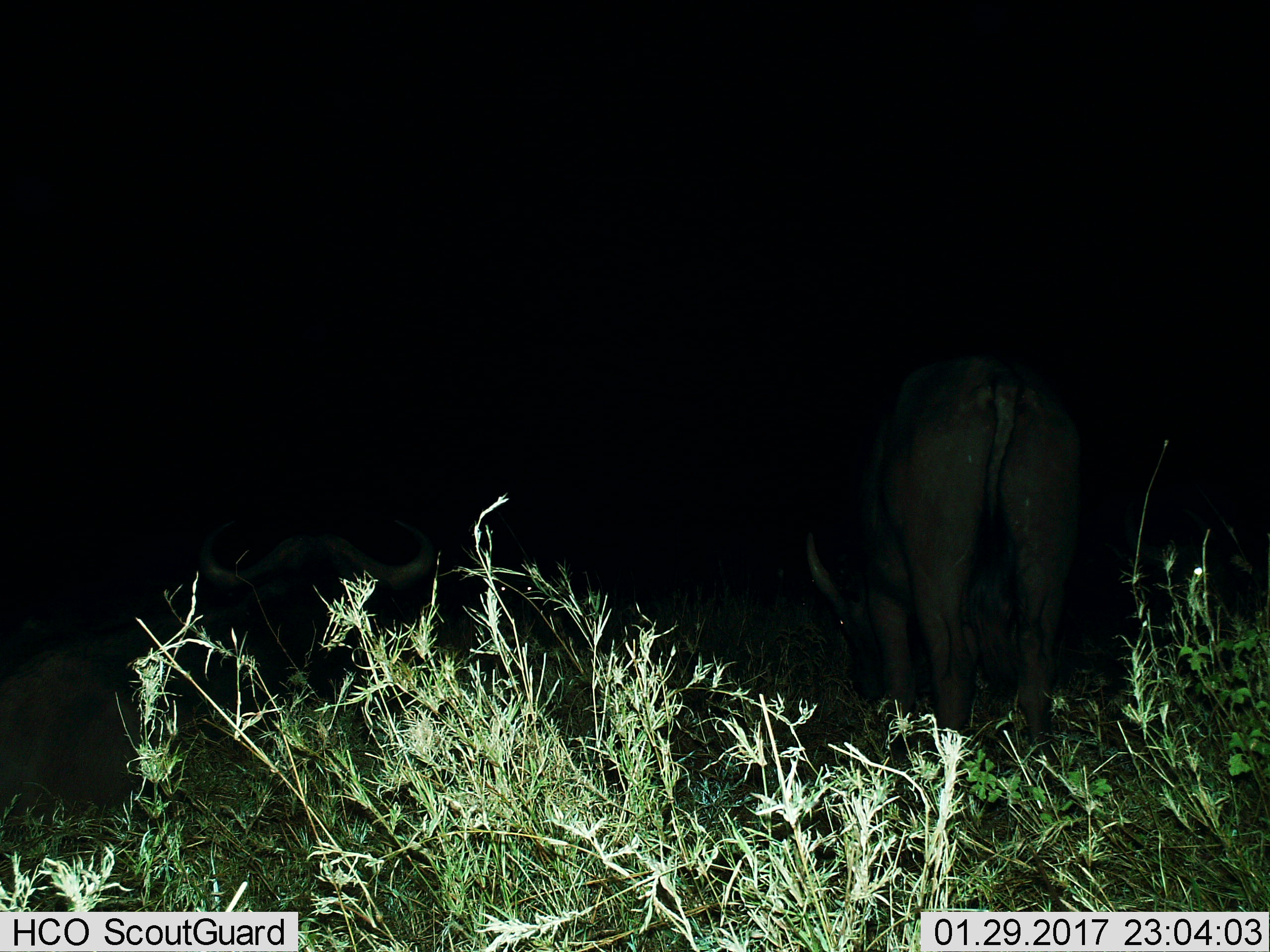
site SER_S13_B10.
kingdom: Animalia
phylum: Chordata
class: Mammalia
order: Artiodactyla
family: Bovidae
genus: Syncerus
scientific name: Syncerus caffer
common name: african buffalo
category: buffalo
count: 2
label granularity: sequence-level